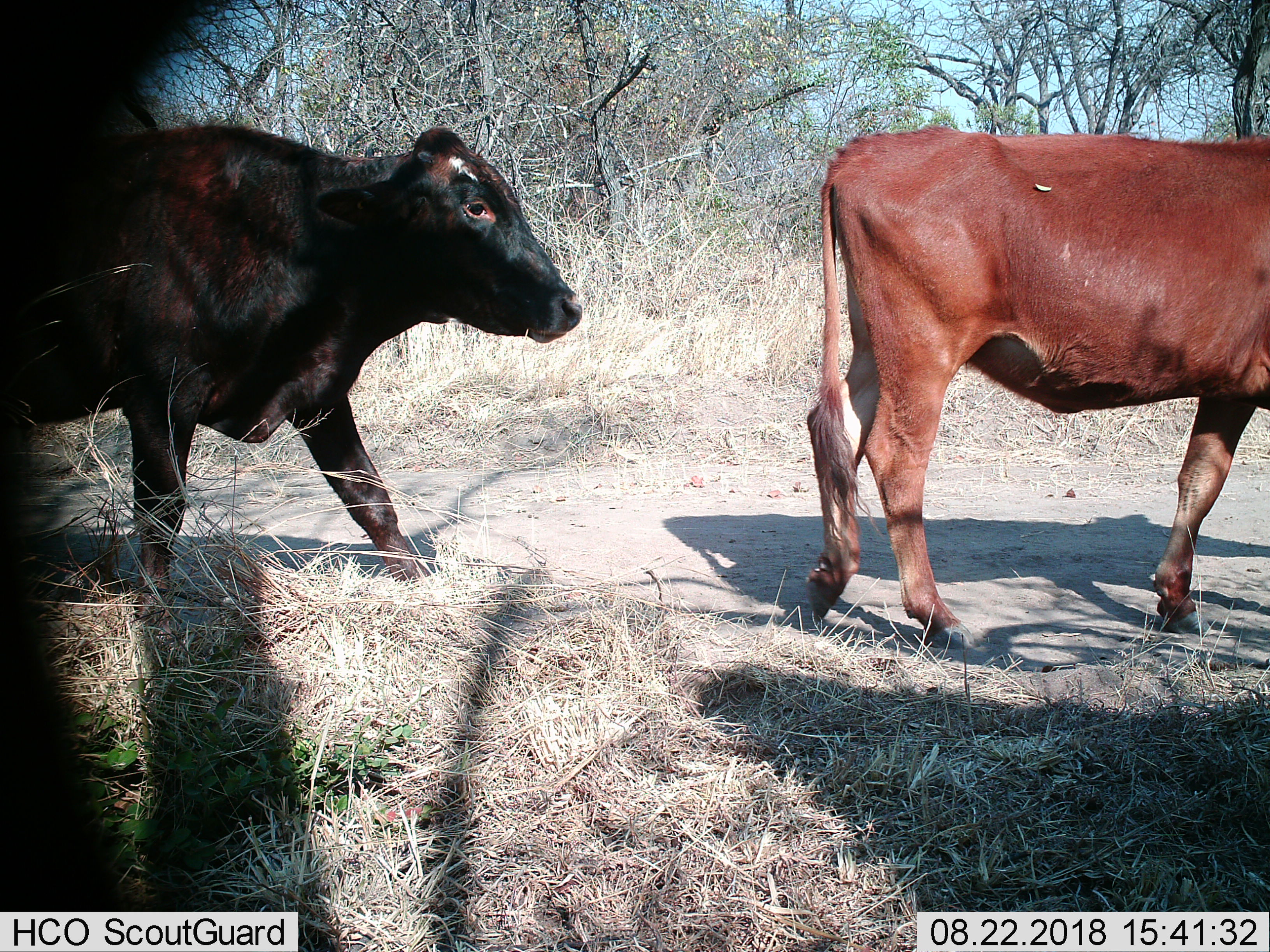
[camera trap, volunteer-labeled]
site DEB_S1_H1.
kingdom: Animalia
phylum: Chordata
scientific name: Vertebrata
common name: domestic animal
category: domesticanimal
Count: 2.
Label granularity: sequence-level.